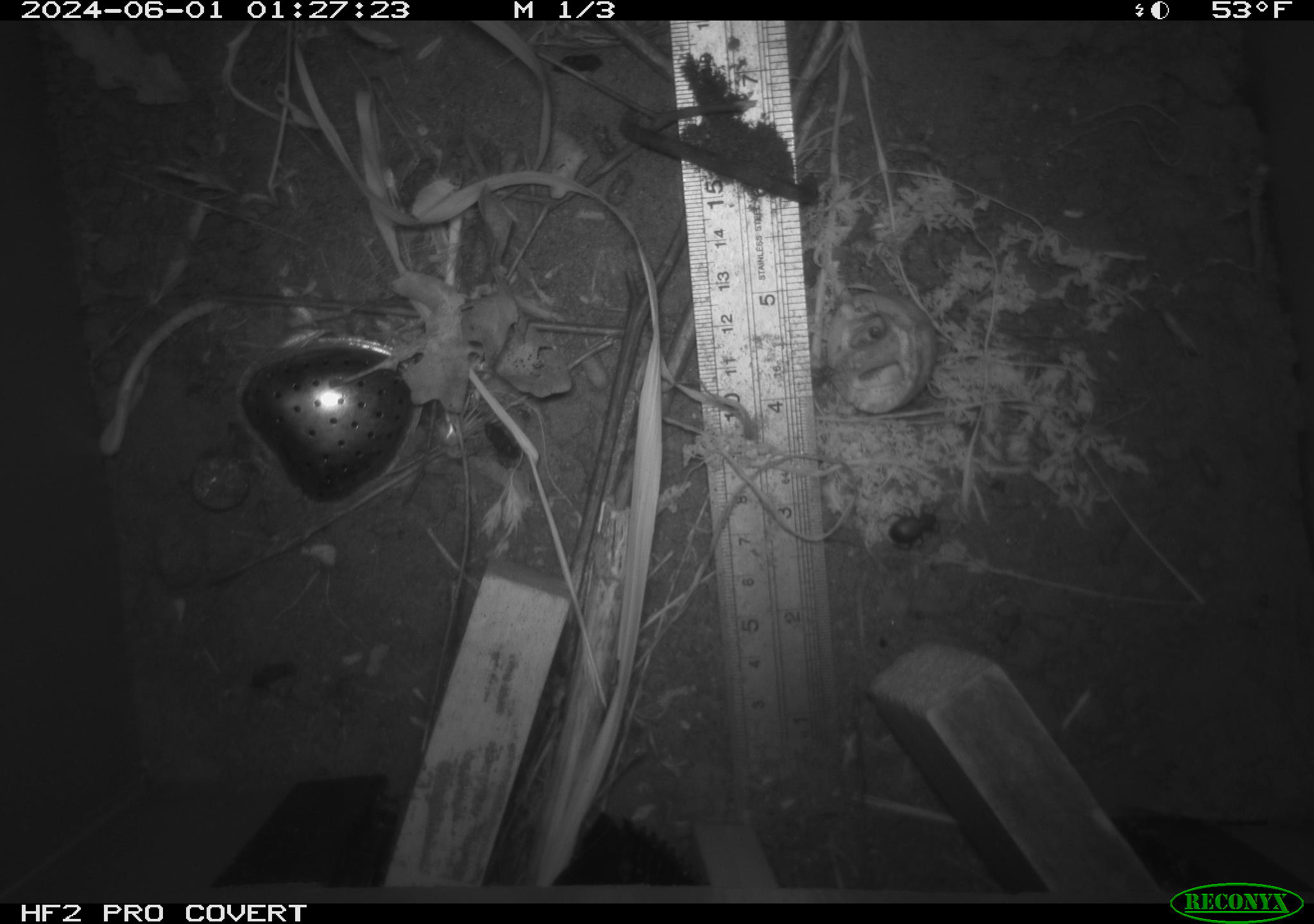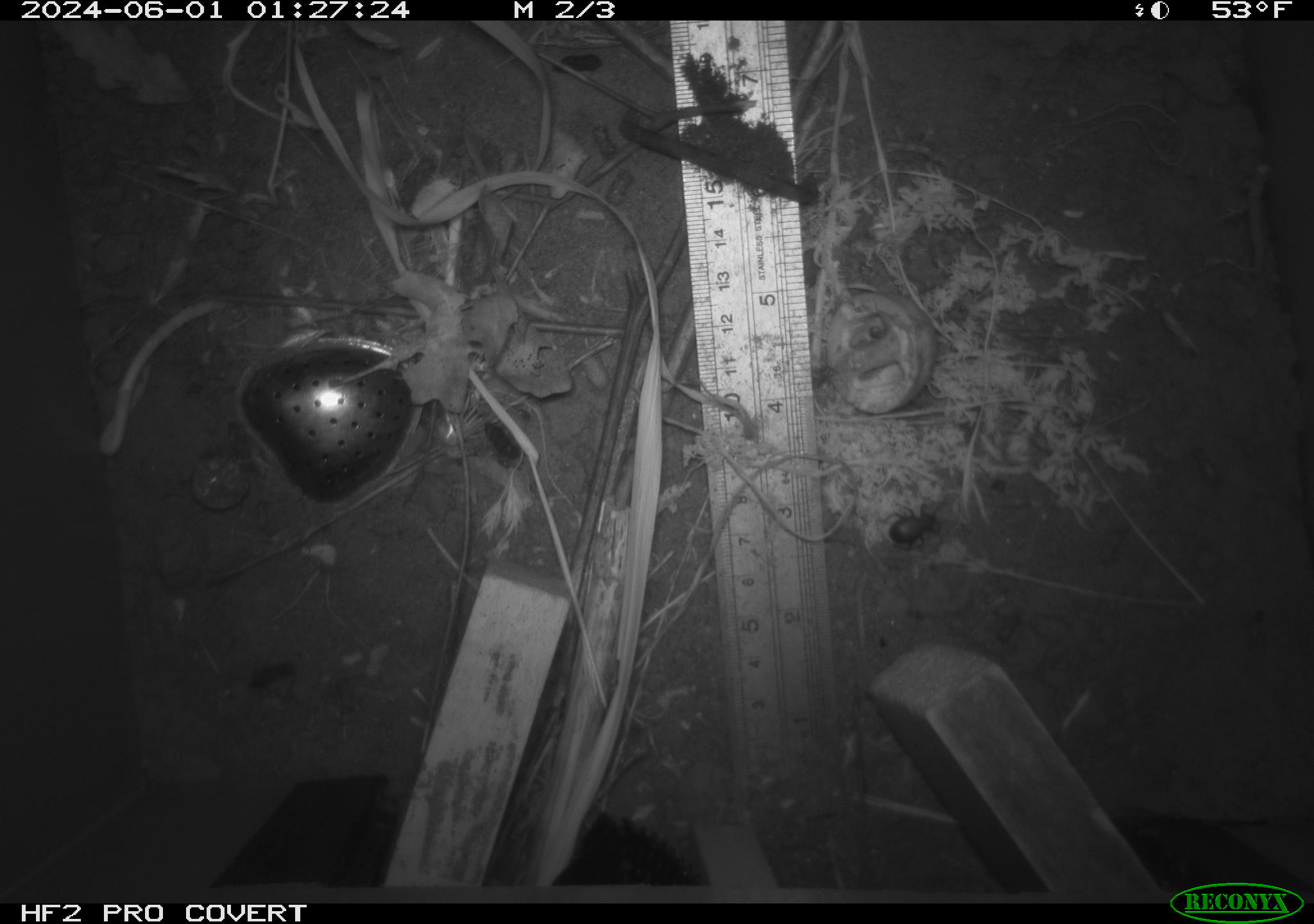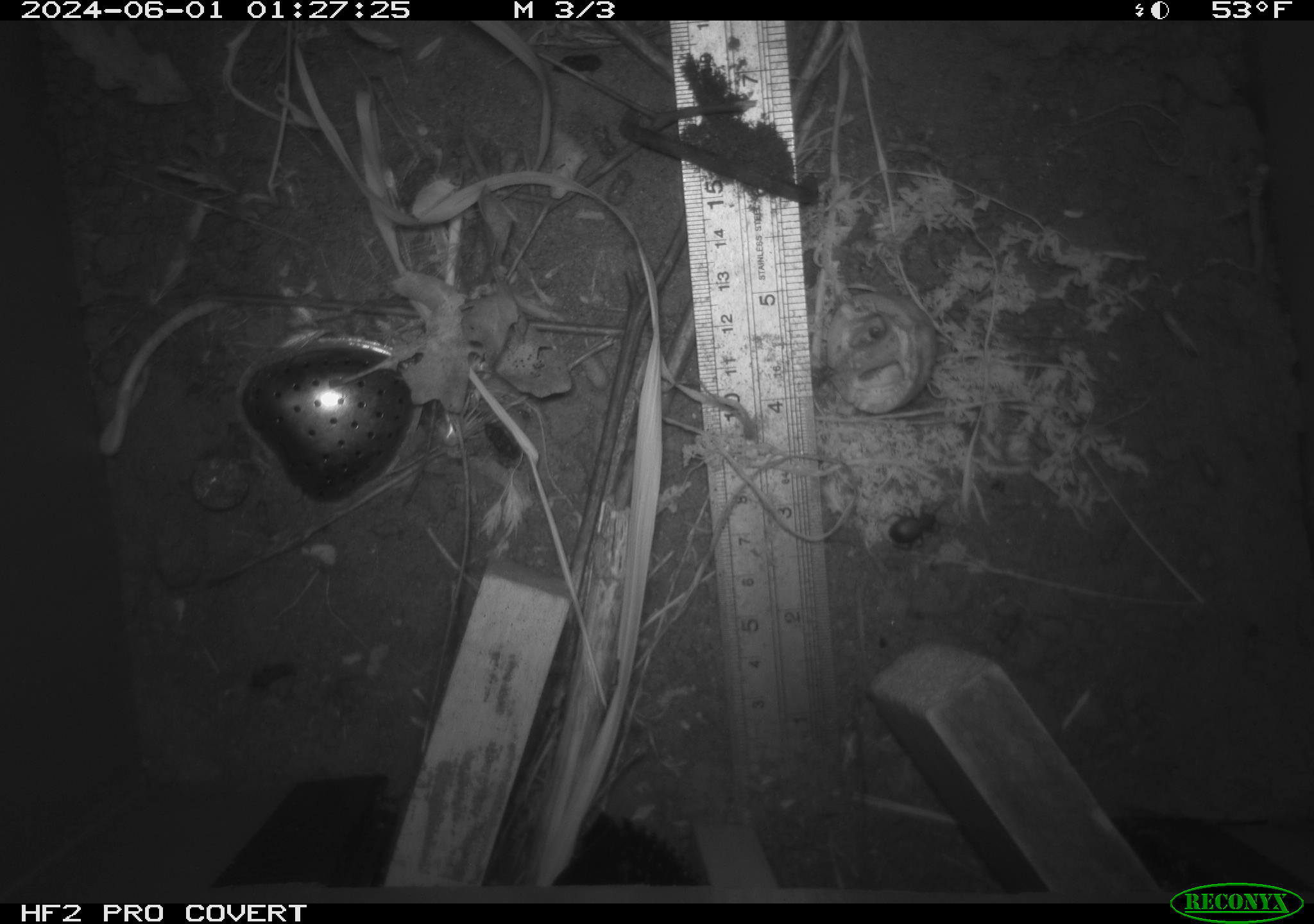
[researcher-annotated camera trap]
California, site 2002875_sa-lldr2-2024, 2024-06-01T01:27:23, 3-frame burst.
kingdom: Animalia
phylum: Arthropoda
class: Insecta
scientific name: Insecta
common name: insect